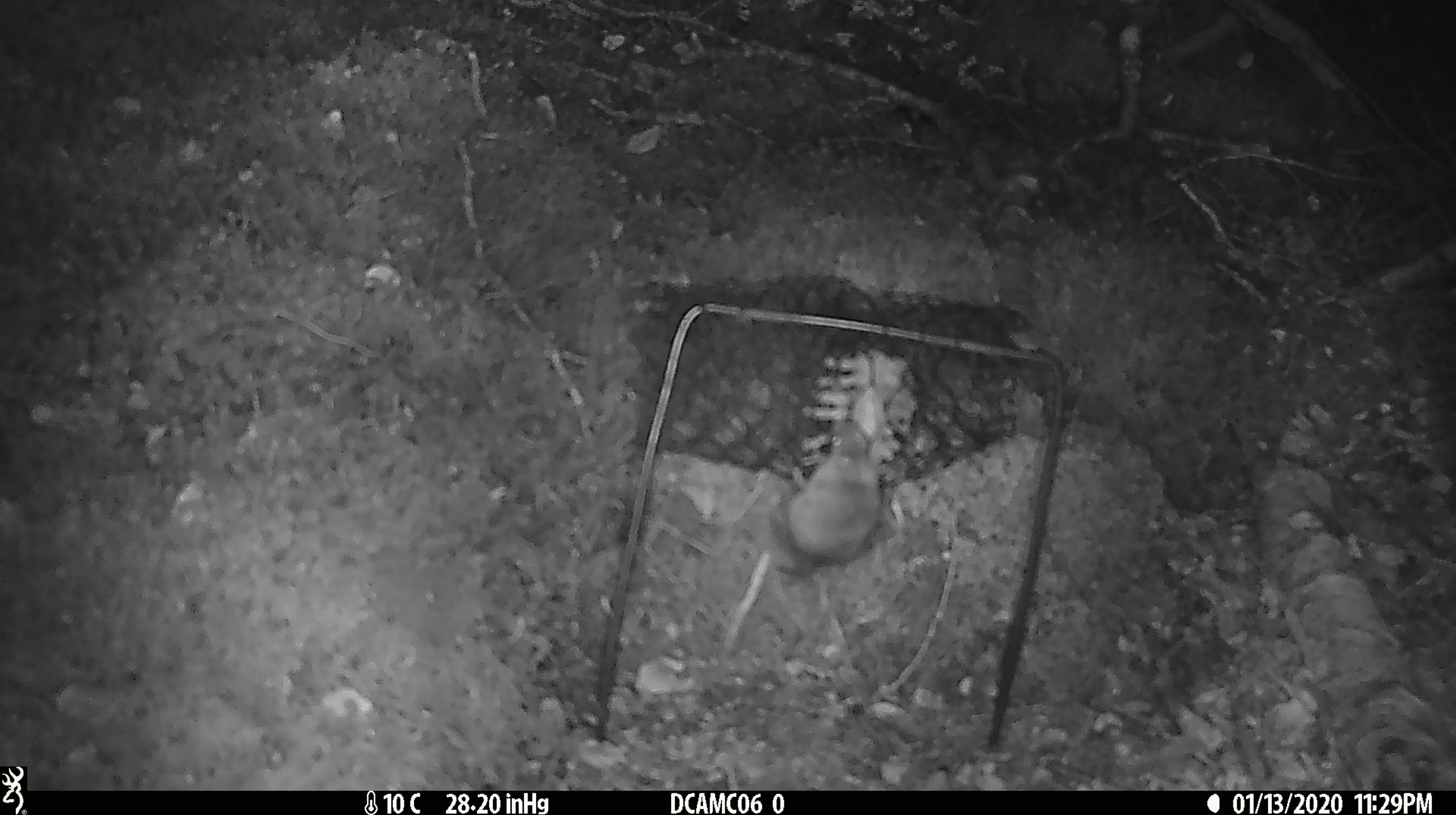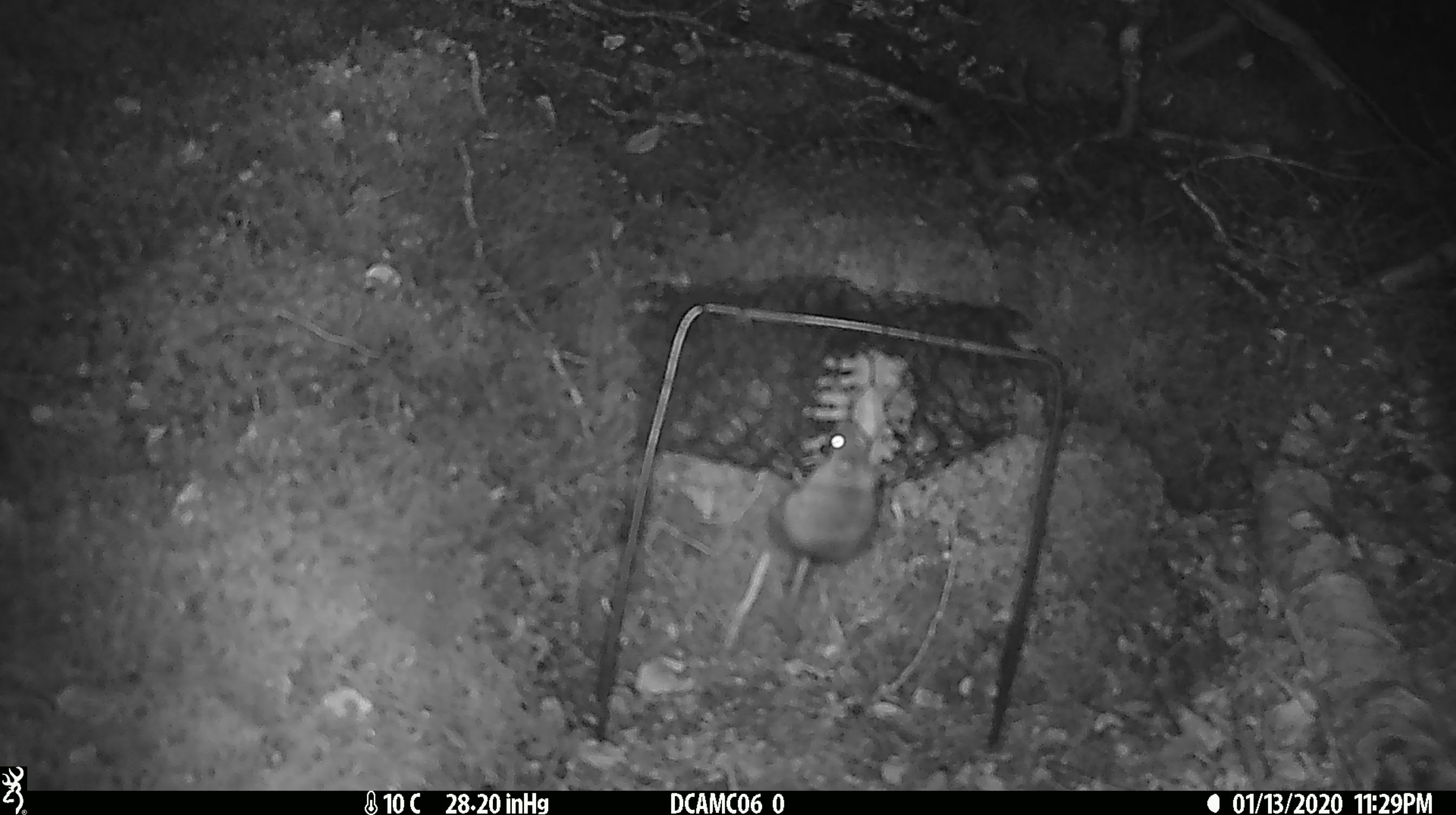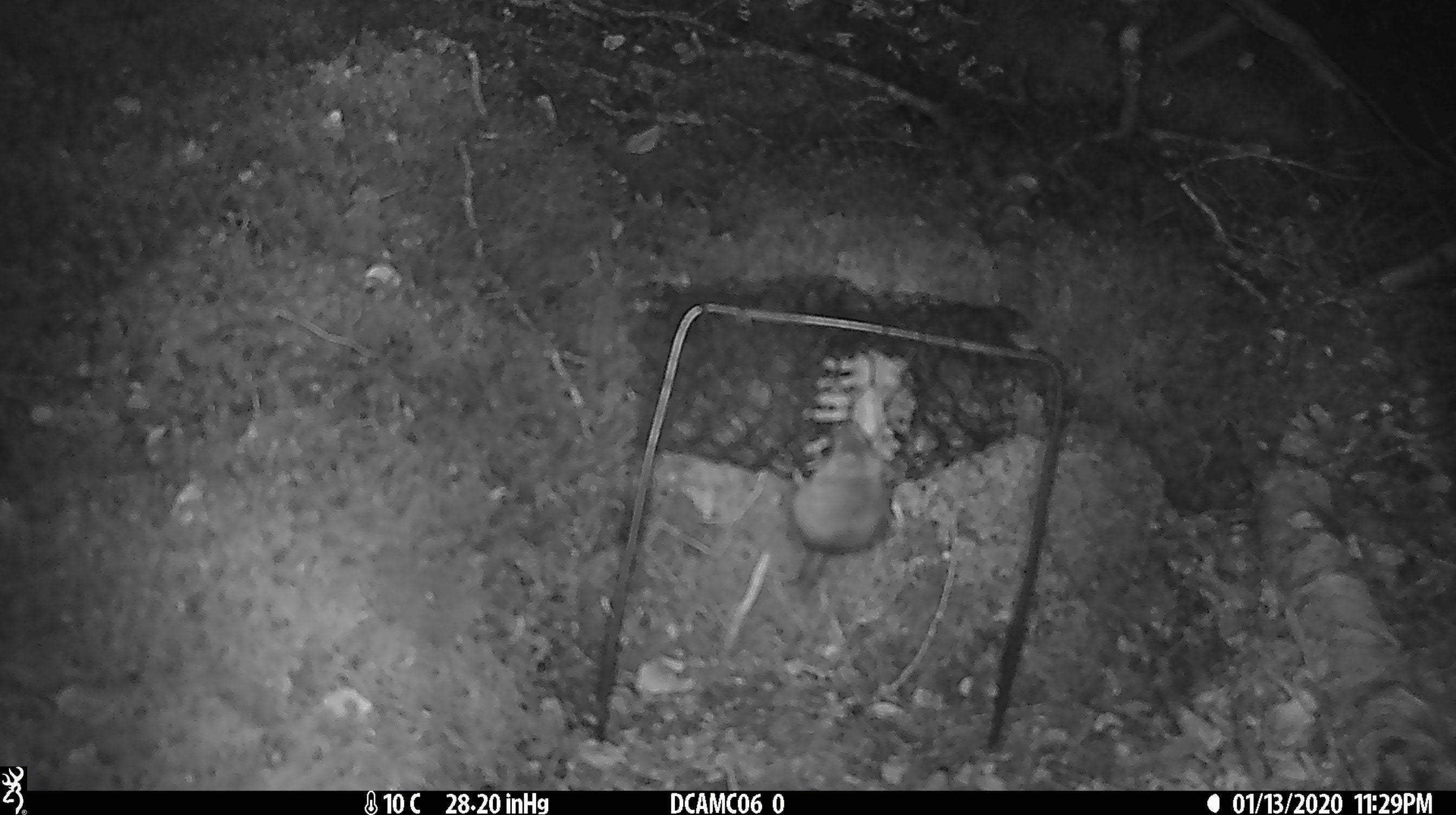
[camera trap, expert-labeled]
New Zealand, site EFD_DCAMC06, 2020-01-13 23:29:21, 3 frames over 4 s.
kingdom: Animalia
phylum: Chordata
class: Mammalia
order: Rodentia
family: Muridae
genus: Mus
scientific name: Mus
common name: mouse